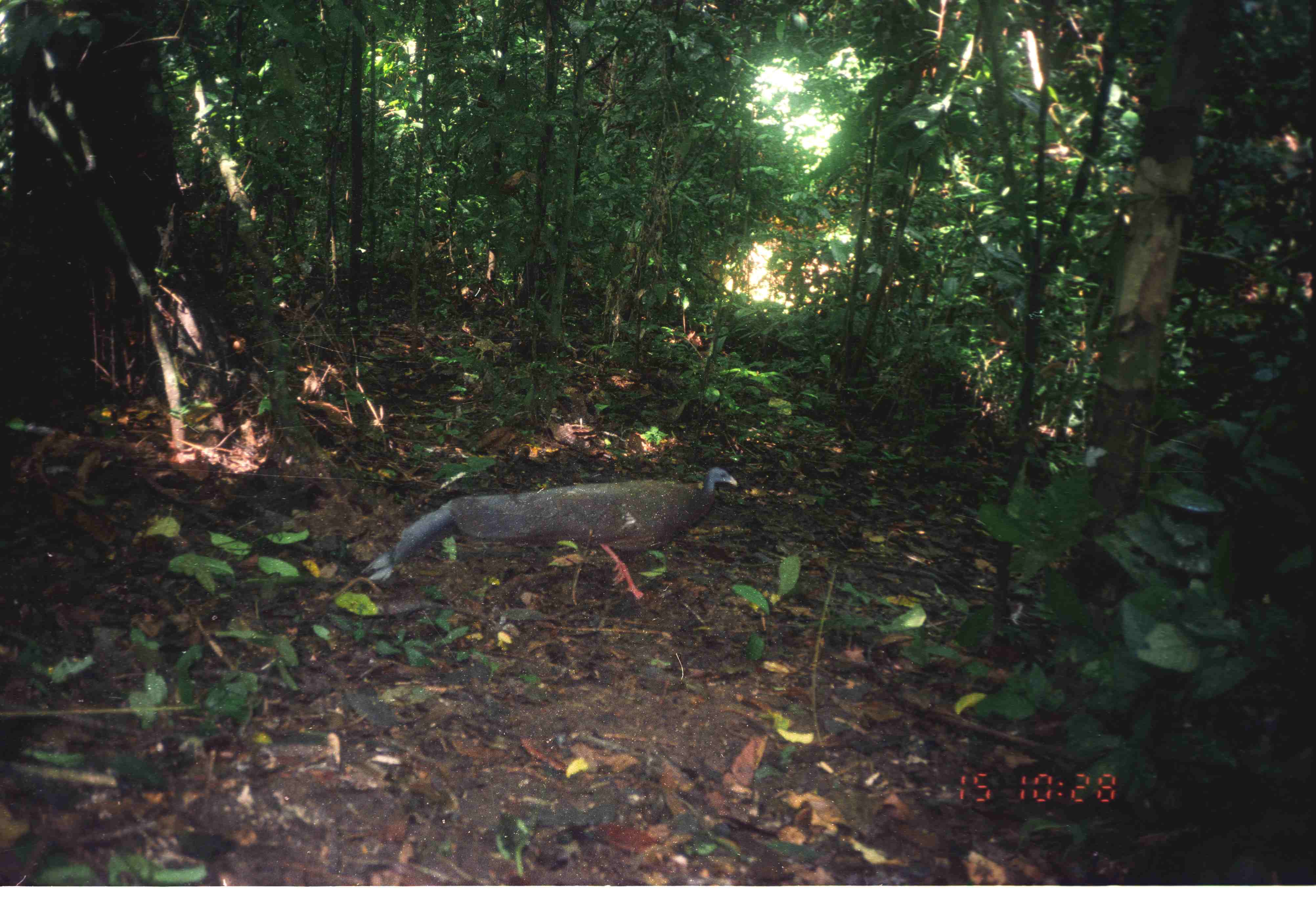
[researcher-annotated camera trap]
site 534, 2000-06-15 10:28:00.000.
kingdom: Animalia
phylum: Chordata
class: Aves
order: Galliformes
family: Phasianidae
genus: Argusianus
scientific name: Argusianus argus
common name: great argus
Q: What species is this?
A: Argusianus argus (great argus).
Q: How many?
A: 1.